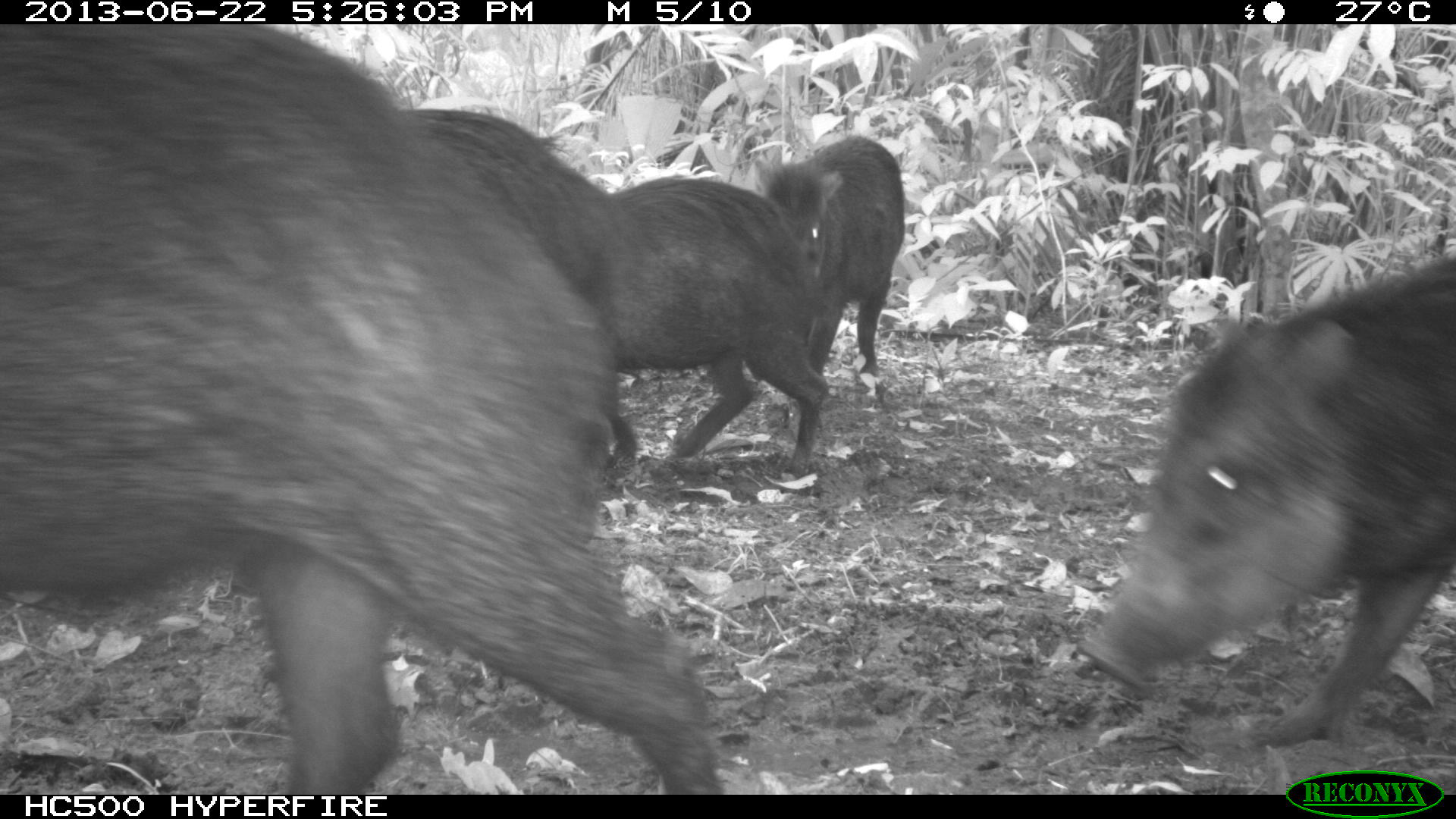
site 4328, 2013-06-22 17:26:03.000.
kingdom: Animalia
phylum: Chordata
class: Mammalia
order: Artiodactyla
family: Tayassuidae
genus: Tayassu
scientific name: Tayassu pecari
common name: white-lipped peccary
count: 13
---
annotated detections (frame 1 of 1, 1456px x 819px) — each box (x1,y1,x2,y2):
tayassu pecari: (0,24,723,794); (1073,256,1456,743); (404,106,624,505); (589,175,828,479); (754,132,905,387)